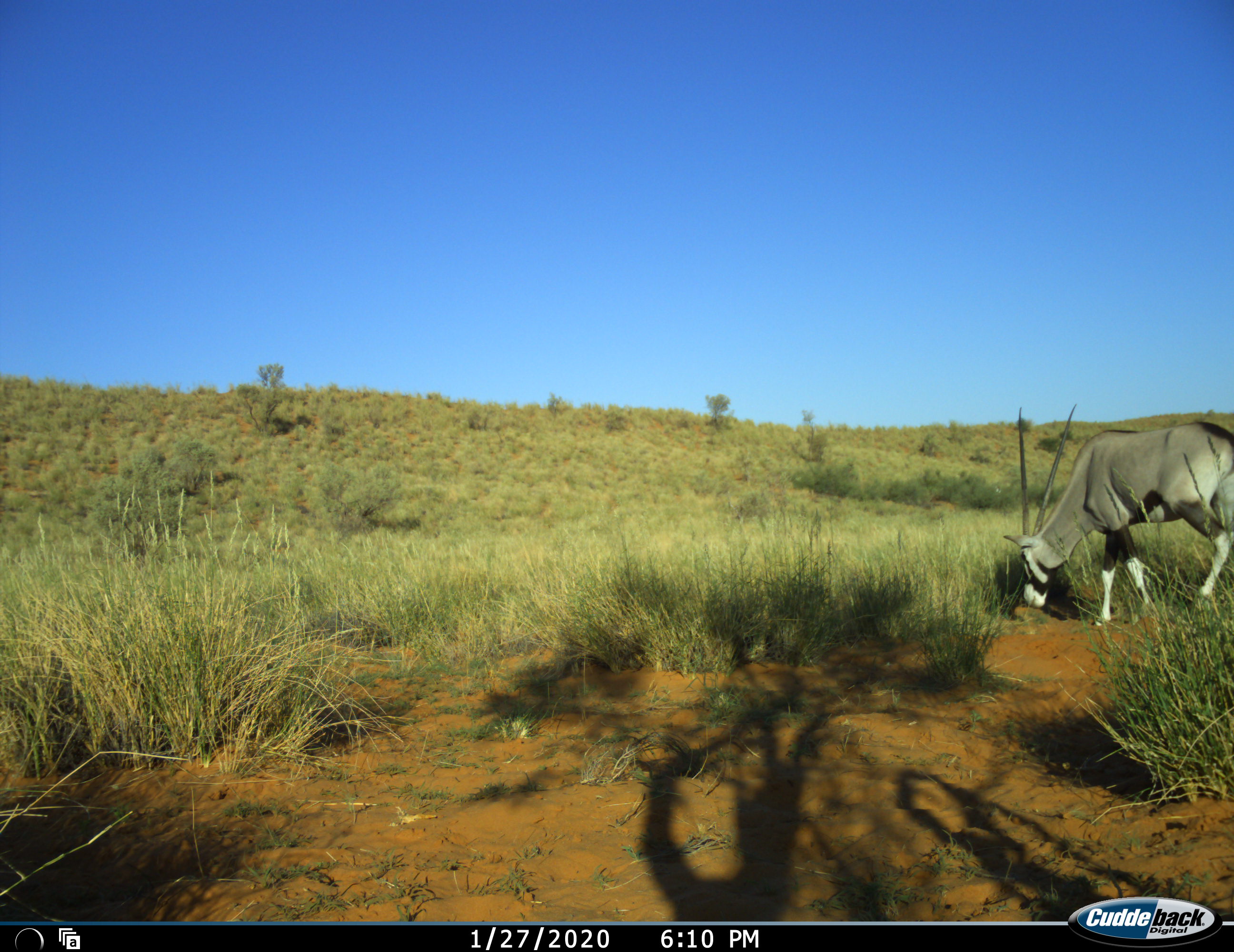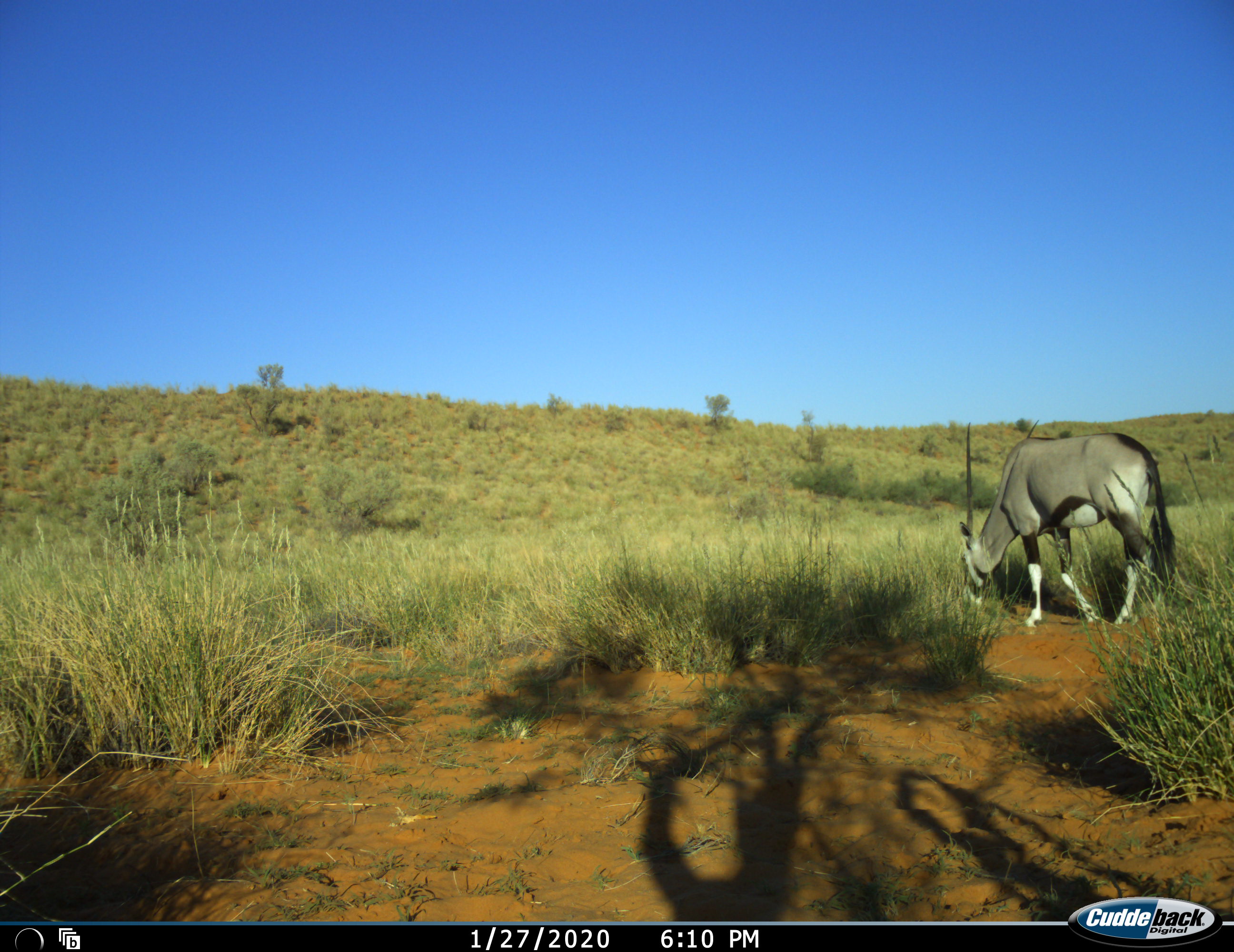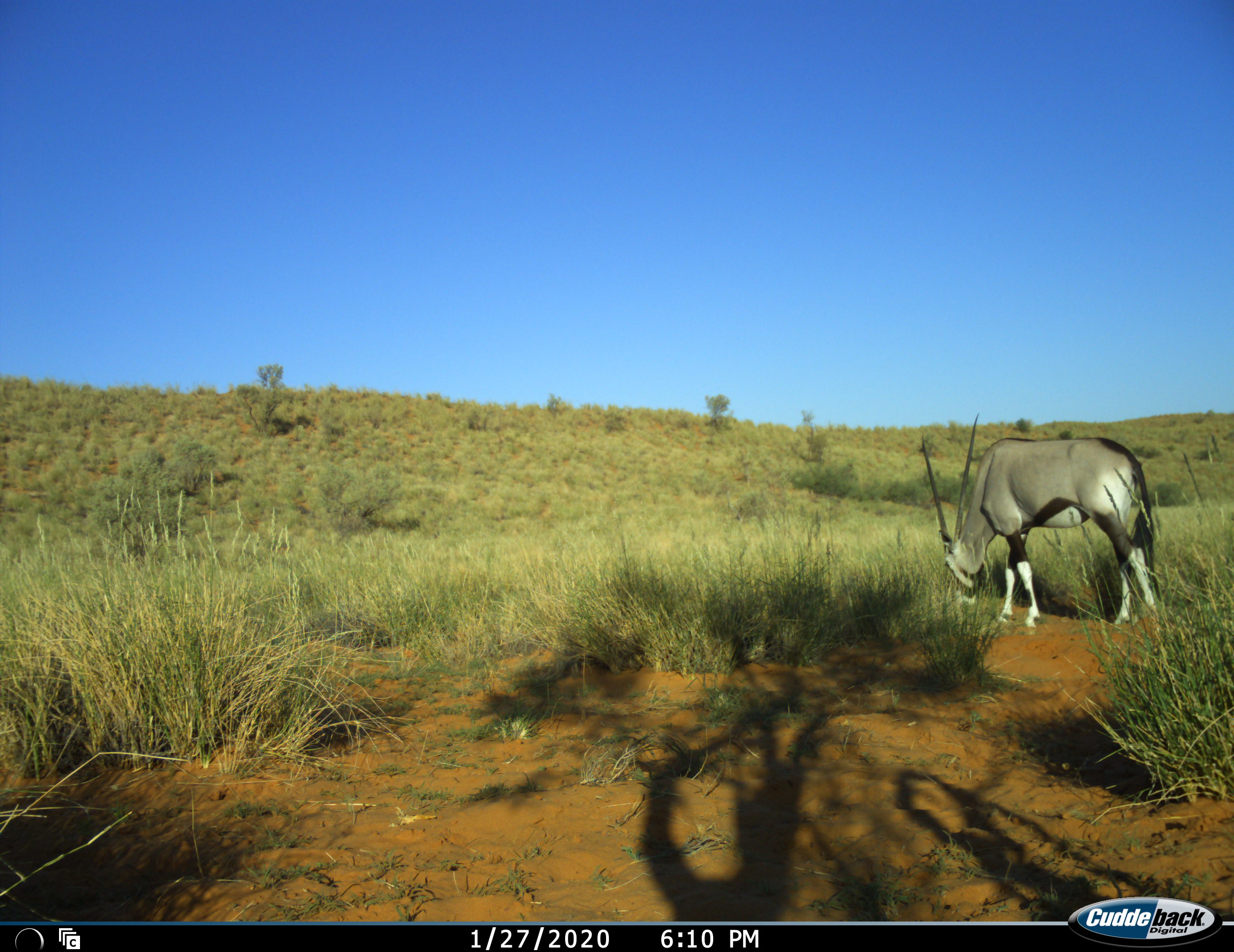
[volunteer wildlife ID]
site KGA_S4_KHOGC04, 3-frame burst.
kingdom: Animalia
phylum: Chordata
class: Mammalia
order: Artiodactyla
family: Bovidae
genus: Oryx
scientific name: Oryx gazella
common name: gemsbok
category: oryx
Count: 1.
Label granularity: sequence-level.